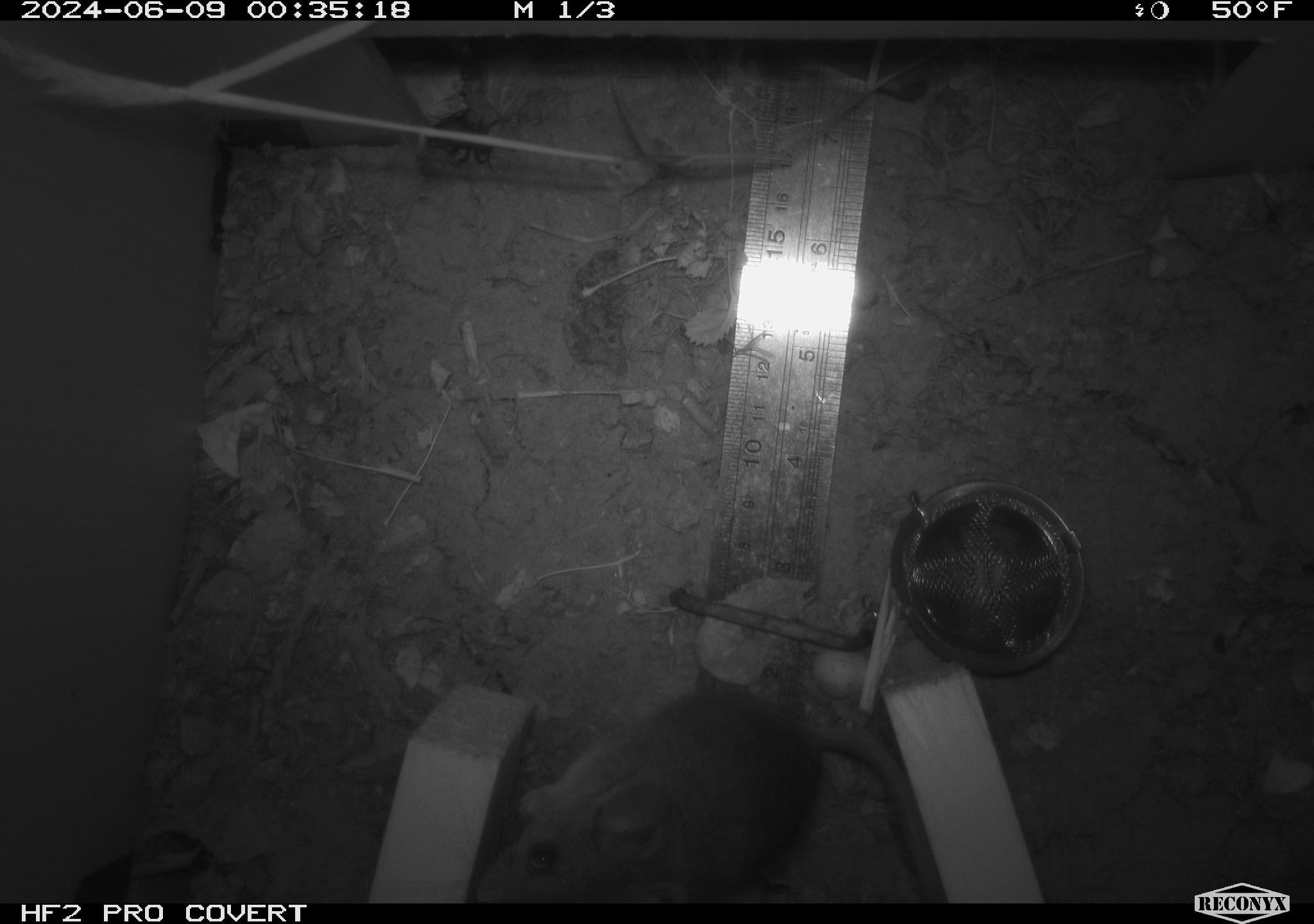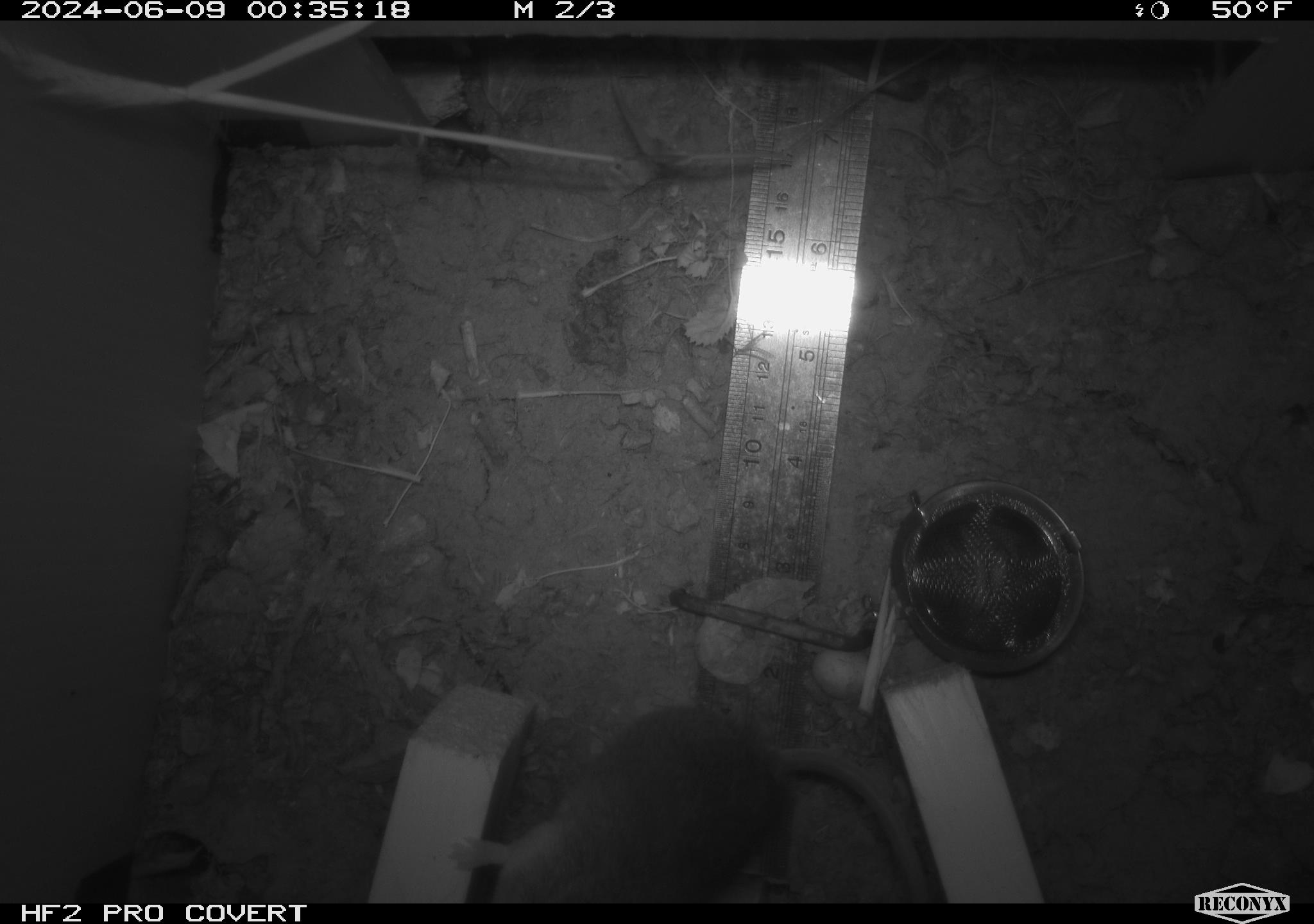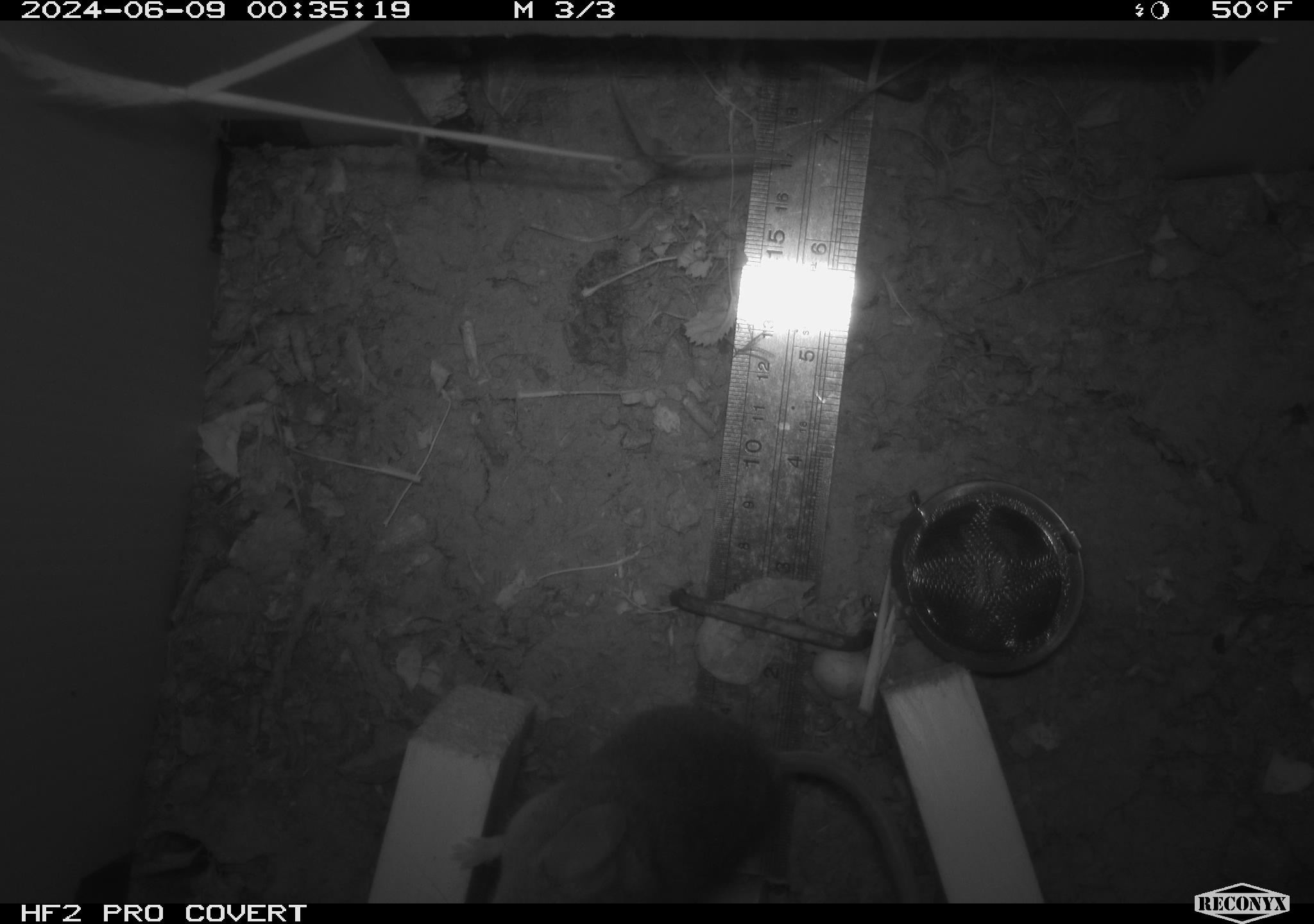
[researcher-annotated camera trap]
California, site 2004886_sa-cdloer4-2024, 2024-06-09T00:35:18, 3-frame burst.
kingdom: Animalia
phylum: Chordata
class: Mammalia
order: Rodentia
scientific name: Rodentia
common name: rodent